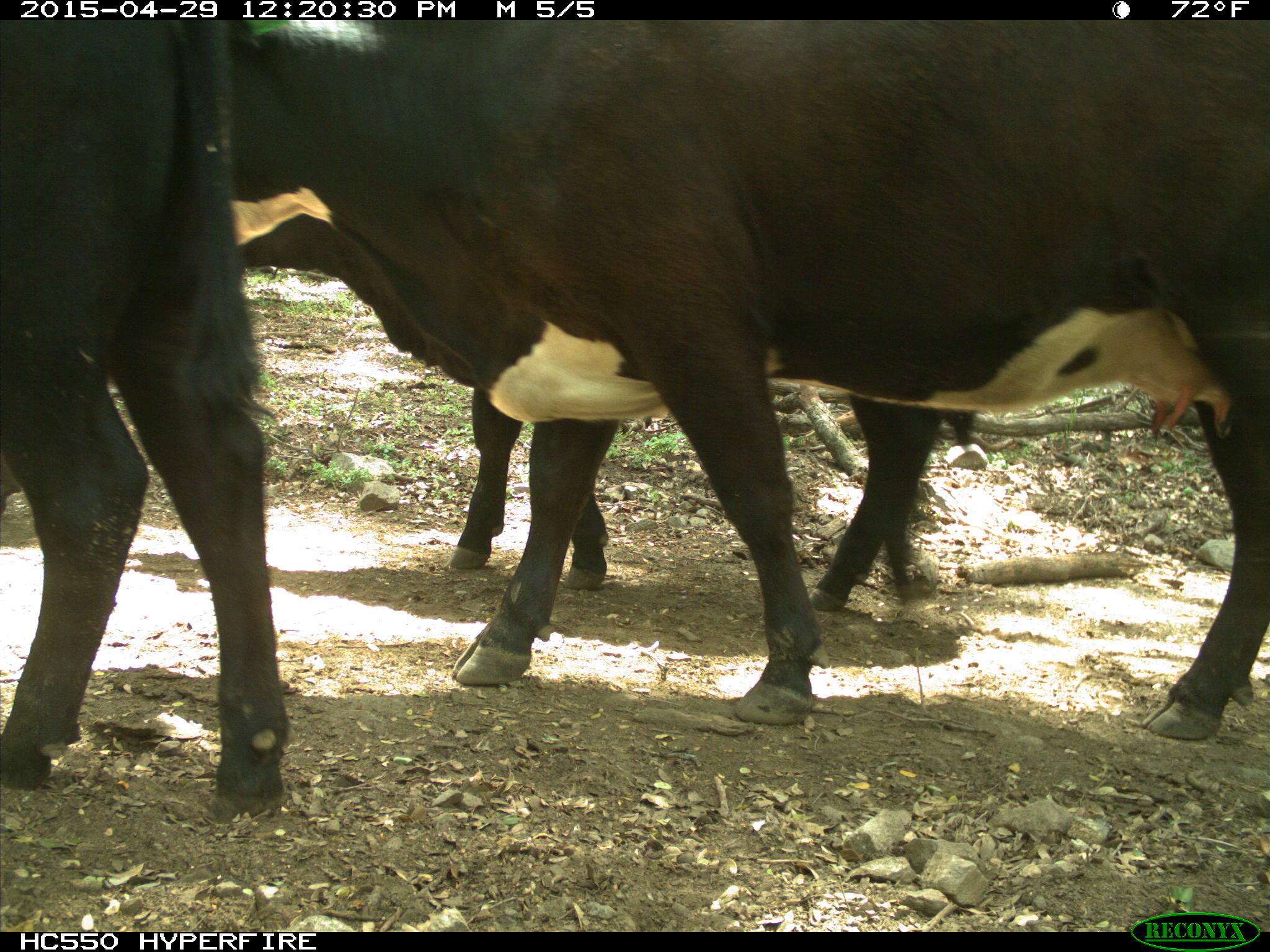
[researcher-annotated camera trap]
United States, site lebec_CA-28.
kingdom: Animalia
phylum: Chordata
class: Mammalia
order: Artiodactyla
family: Bovidae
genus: Bos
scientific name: Bos taurus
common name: domestic cow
Bos taurus (domestic cow).